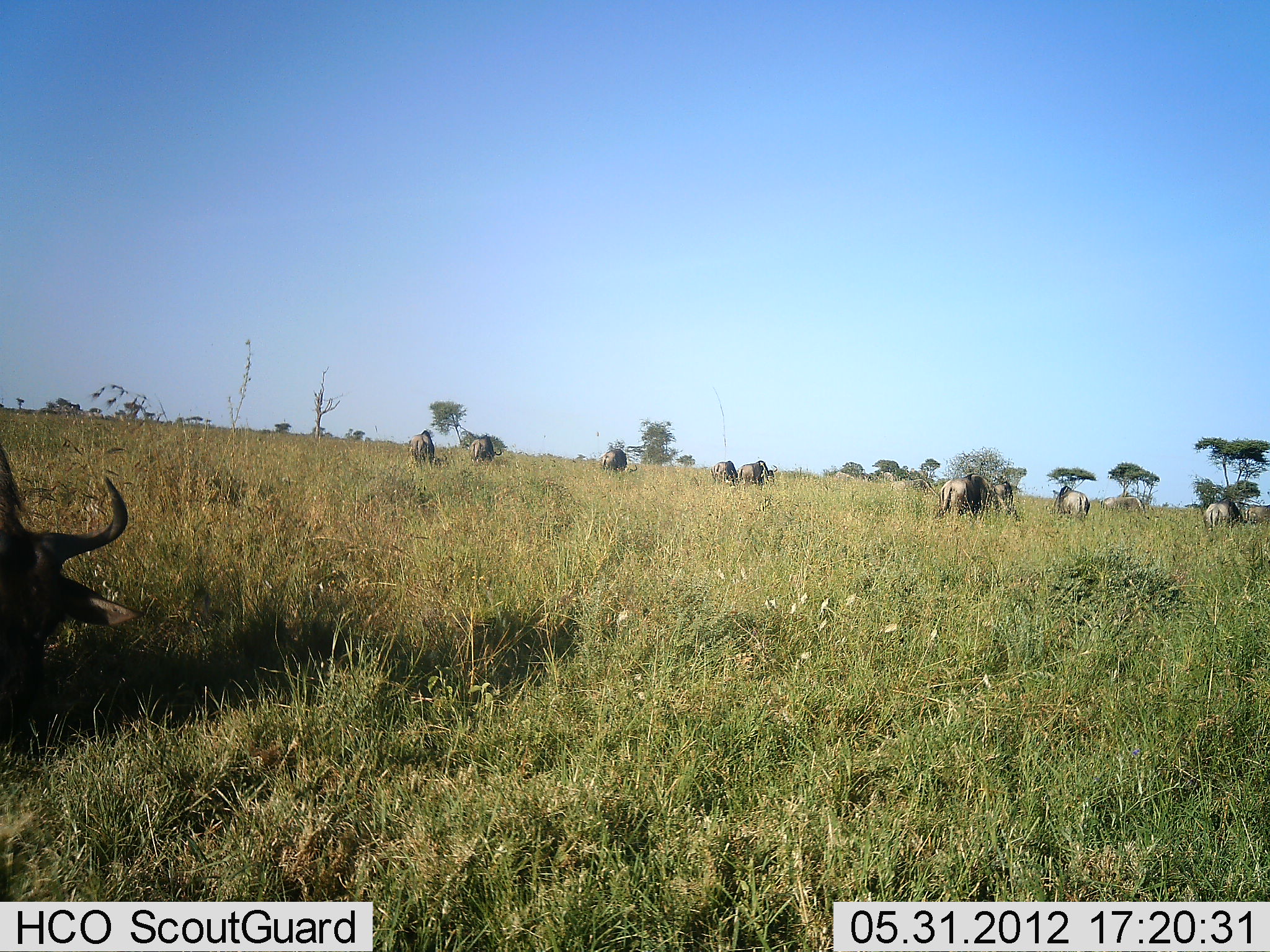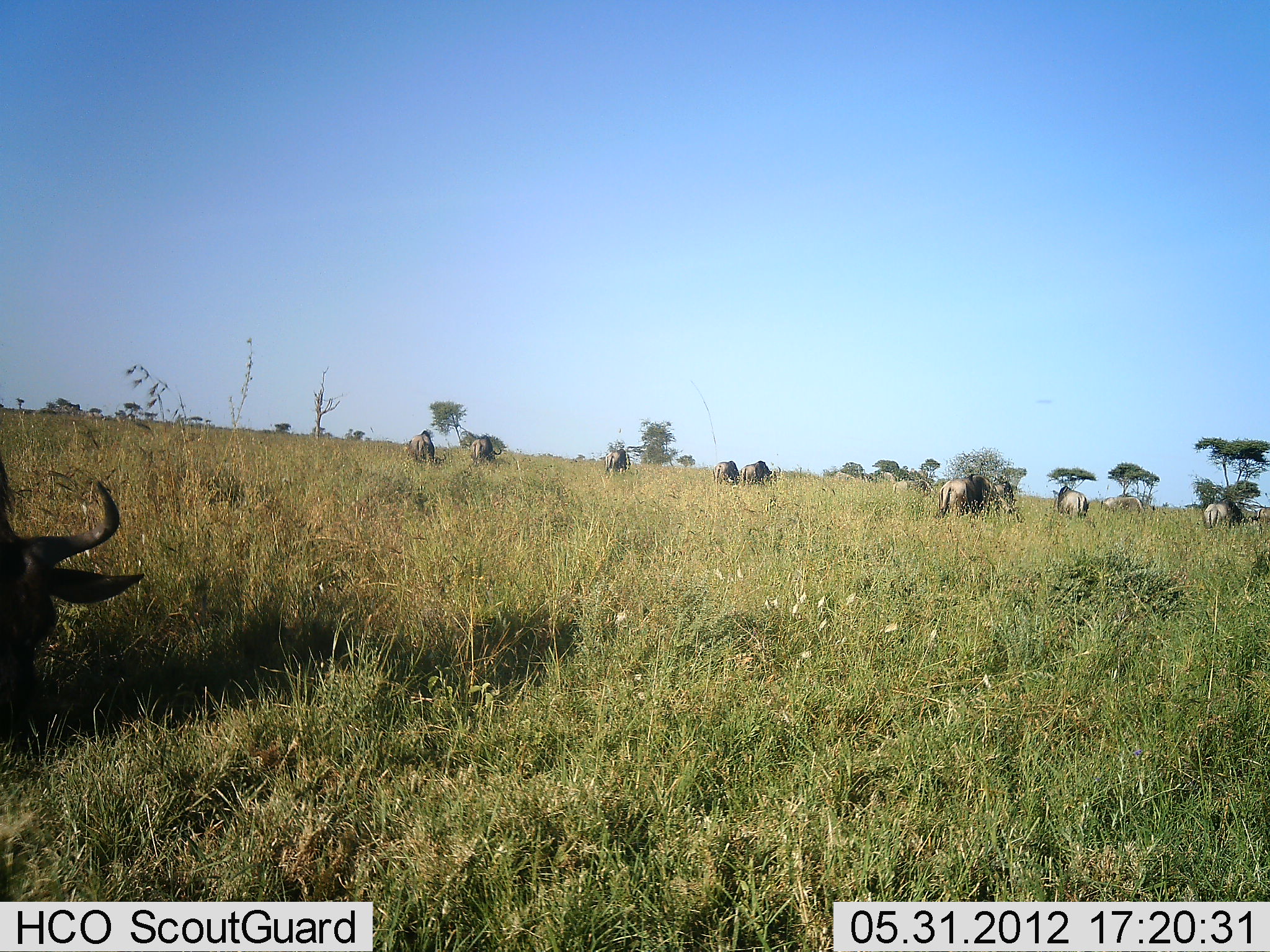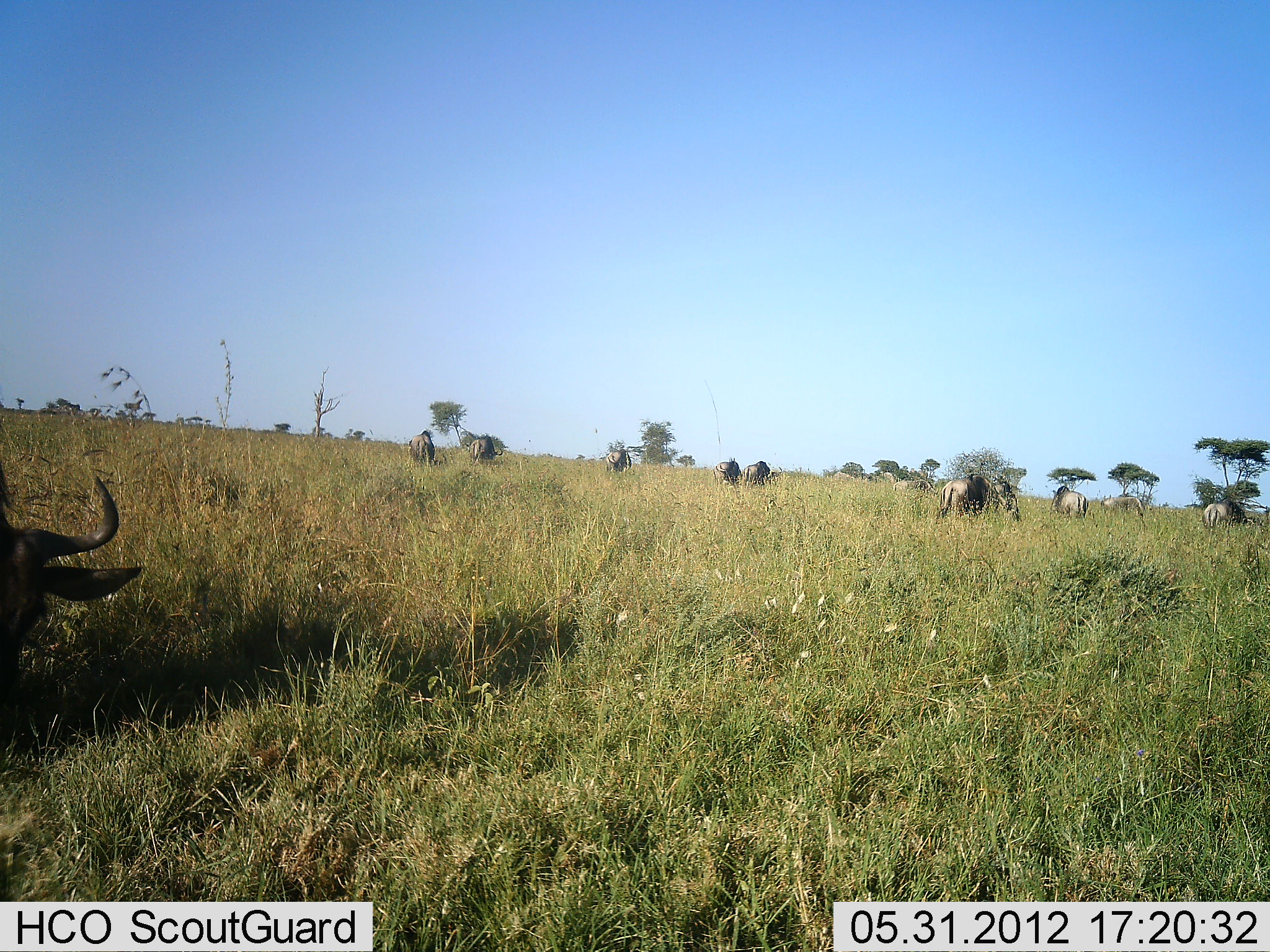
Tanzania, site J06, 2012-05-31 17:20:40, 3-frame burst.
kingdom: Animalia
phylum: Chordata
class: Mammalia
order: Artiodactyla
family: Bovidae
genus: Connochaetes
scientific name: Connochaetes taurinus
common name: blue wildebeest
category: wildebeest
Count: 11-50.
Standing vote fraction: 60%.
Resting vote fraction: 10%.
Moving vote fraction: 20%.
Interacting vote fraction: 0%.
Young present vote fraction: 0%.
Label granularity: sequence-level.